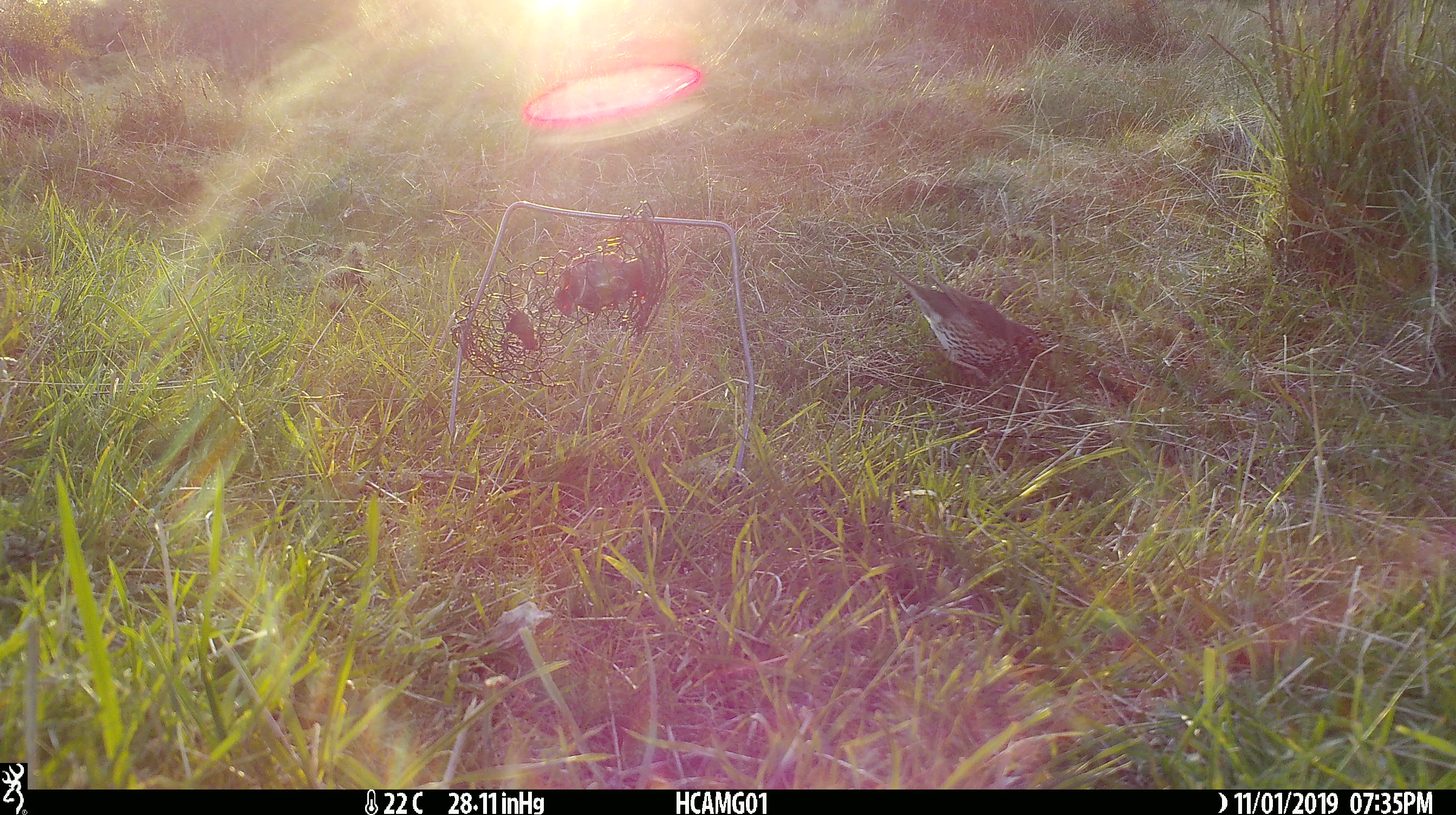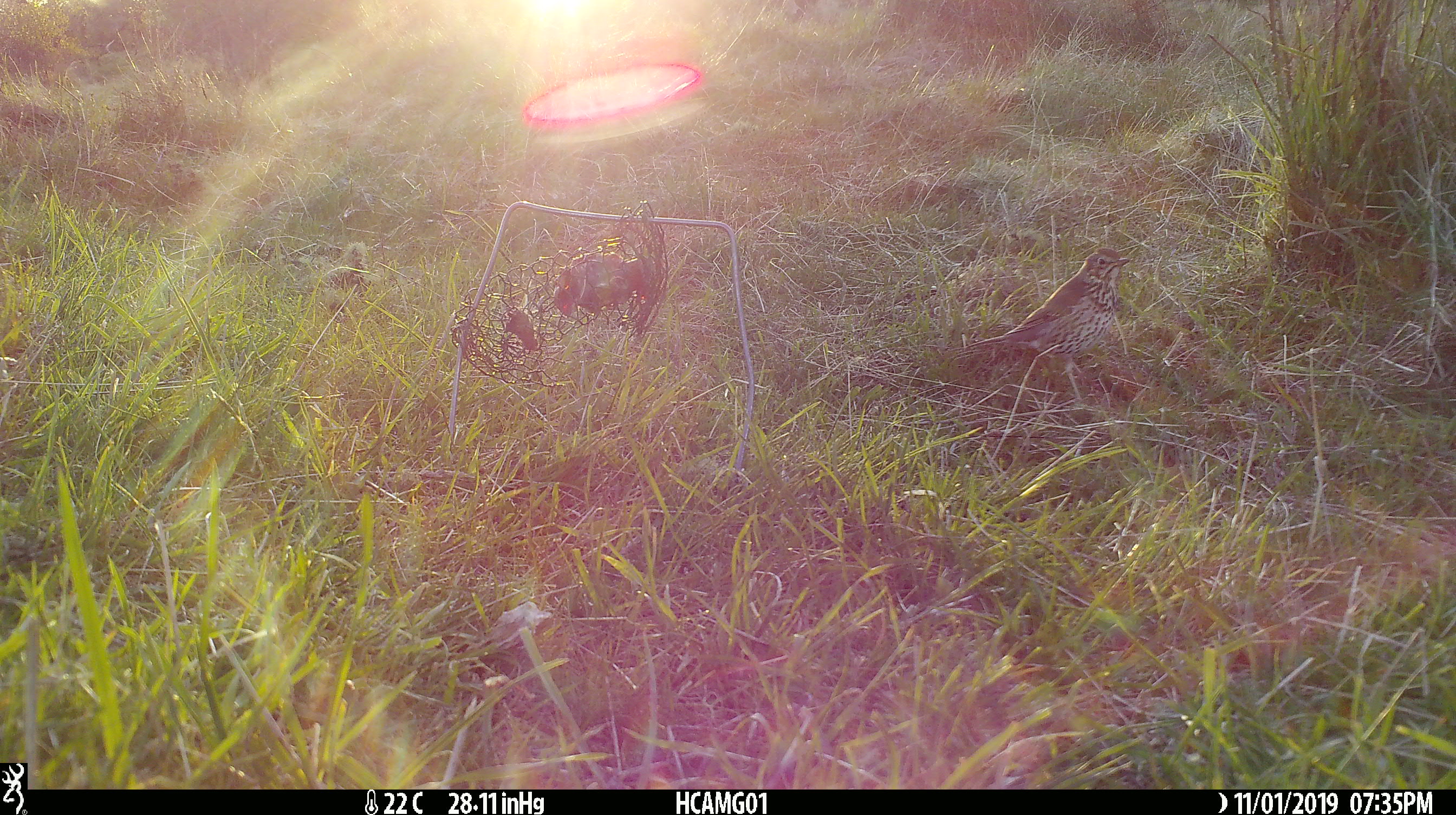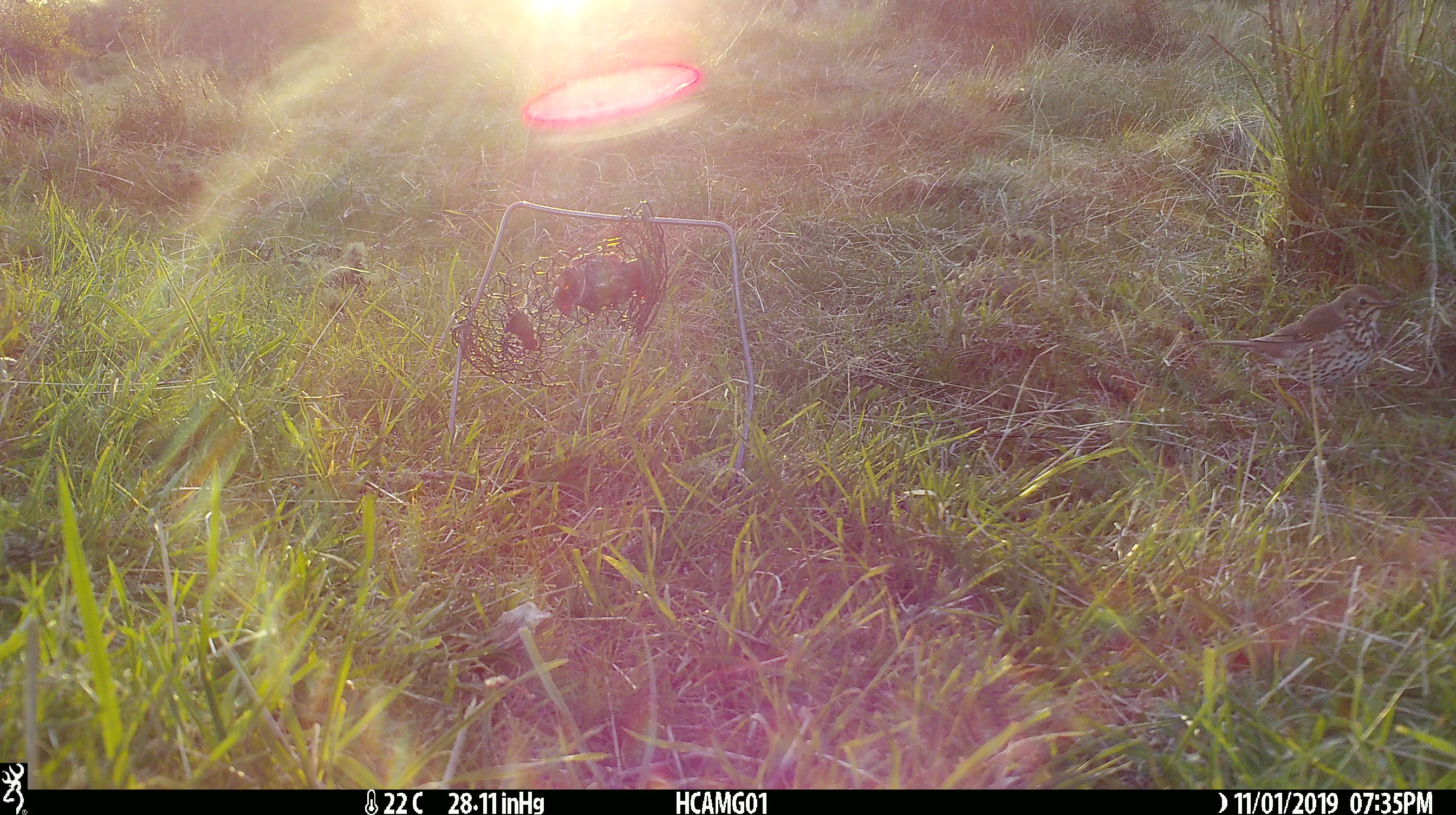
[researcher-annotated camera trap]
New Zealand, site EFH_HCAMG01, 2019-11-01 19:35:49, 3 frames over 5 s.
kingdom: Animalia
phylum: Chordata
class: Aves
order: Passeriformes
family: Turdidae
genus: Turdus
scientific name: Turdus philomelos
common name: song thrush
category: thrush